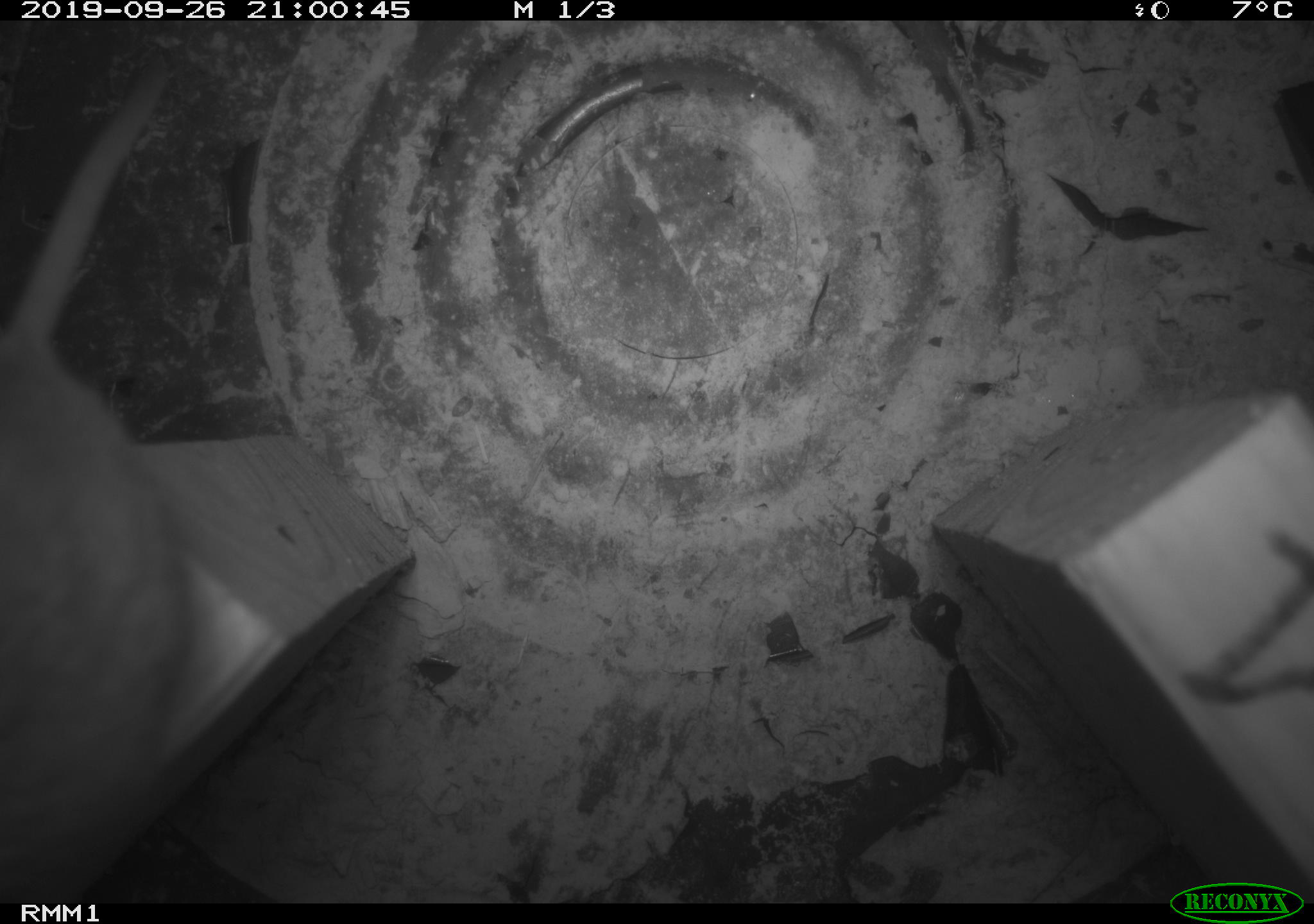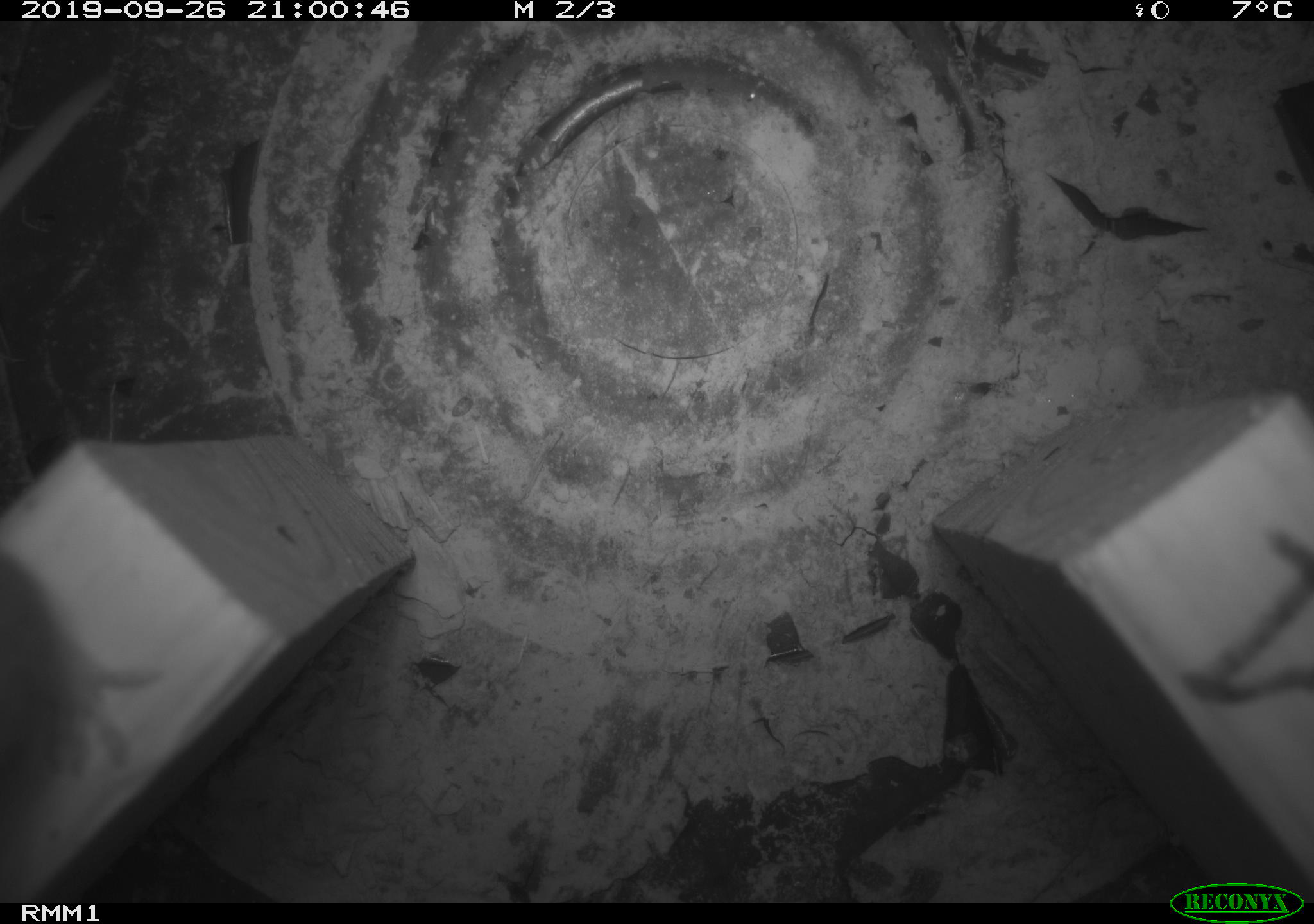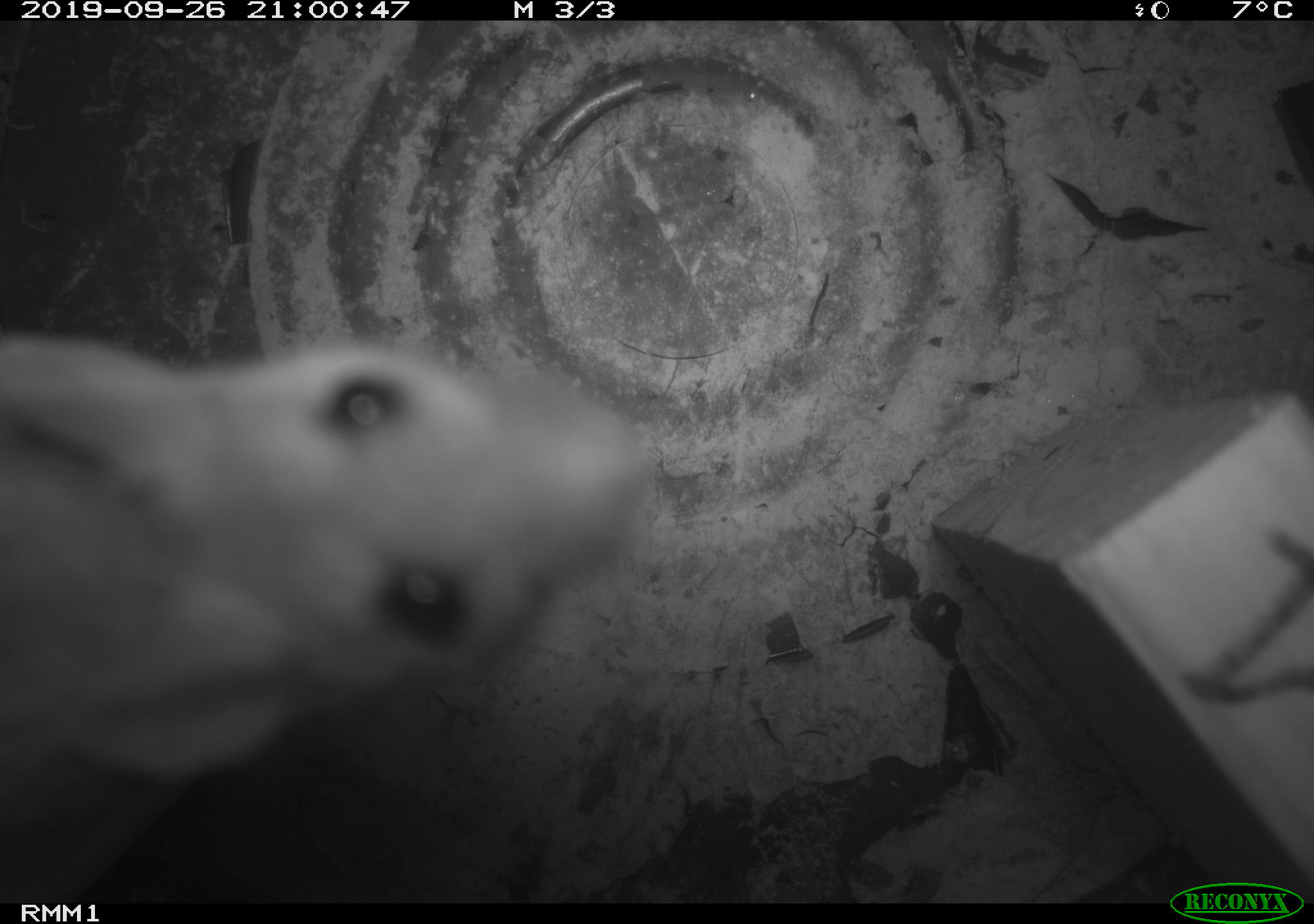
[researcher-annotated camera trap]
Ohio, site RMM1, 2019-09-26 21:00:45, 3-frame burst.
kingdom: Animalia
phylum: Chordata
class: Mammalia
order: Rodentia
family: Cricetidae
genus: Peromyscus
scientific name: Peromyscus leucopus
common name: white-footed mouse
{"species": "white-footed mouse (Peromyscus leucopus)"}